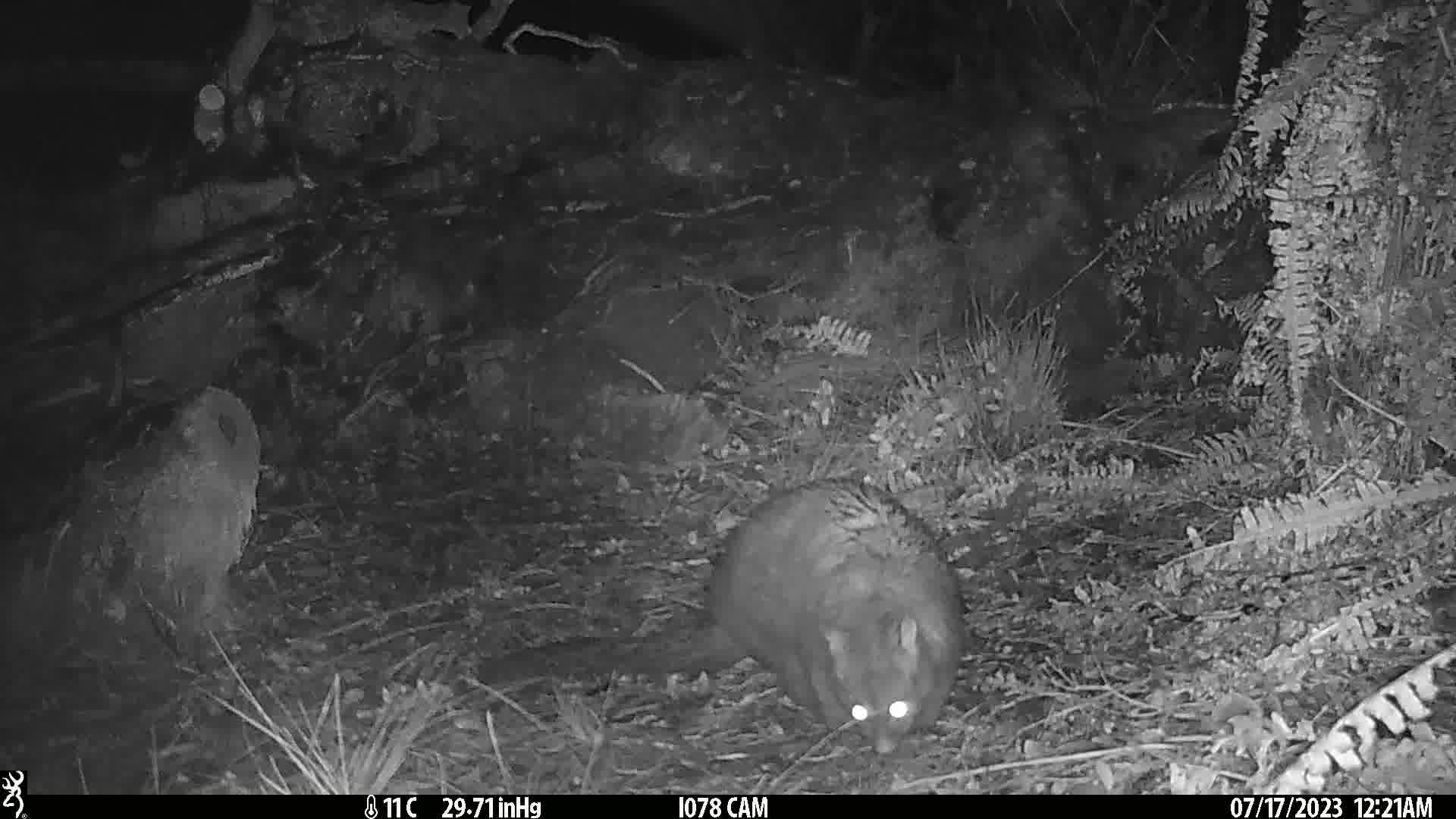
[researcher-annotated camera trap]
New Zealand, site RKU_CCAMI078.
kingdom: Animalia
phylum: Chordata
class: Mammalia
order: Diprotodontia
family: Phalangeridae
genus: Trichosurus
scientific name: Trichosurus vulpecula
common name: common brushtail possum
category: possum